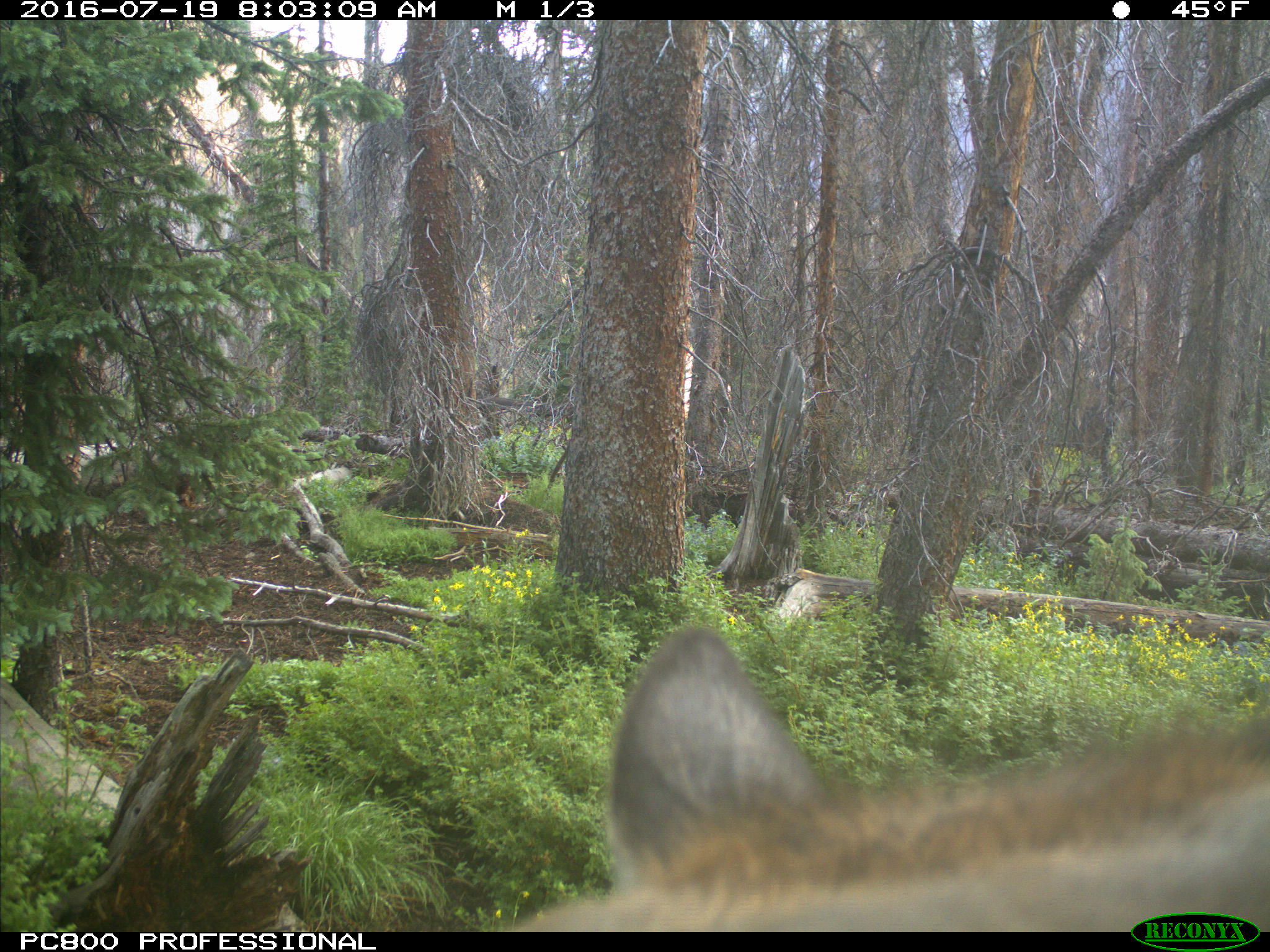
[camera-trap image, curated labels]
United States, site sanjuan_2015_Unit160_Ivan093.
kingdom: Animalia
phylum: Chordata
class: Mammalia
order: Artiodactyla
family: Cervidae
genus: Cervus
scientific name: Cervus elaphus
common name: red deer